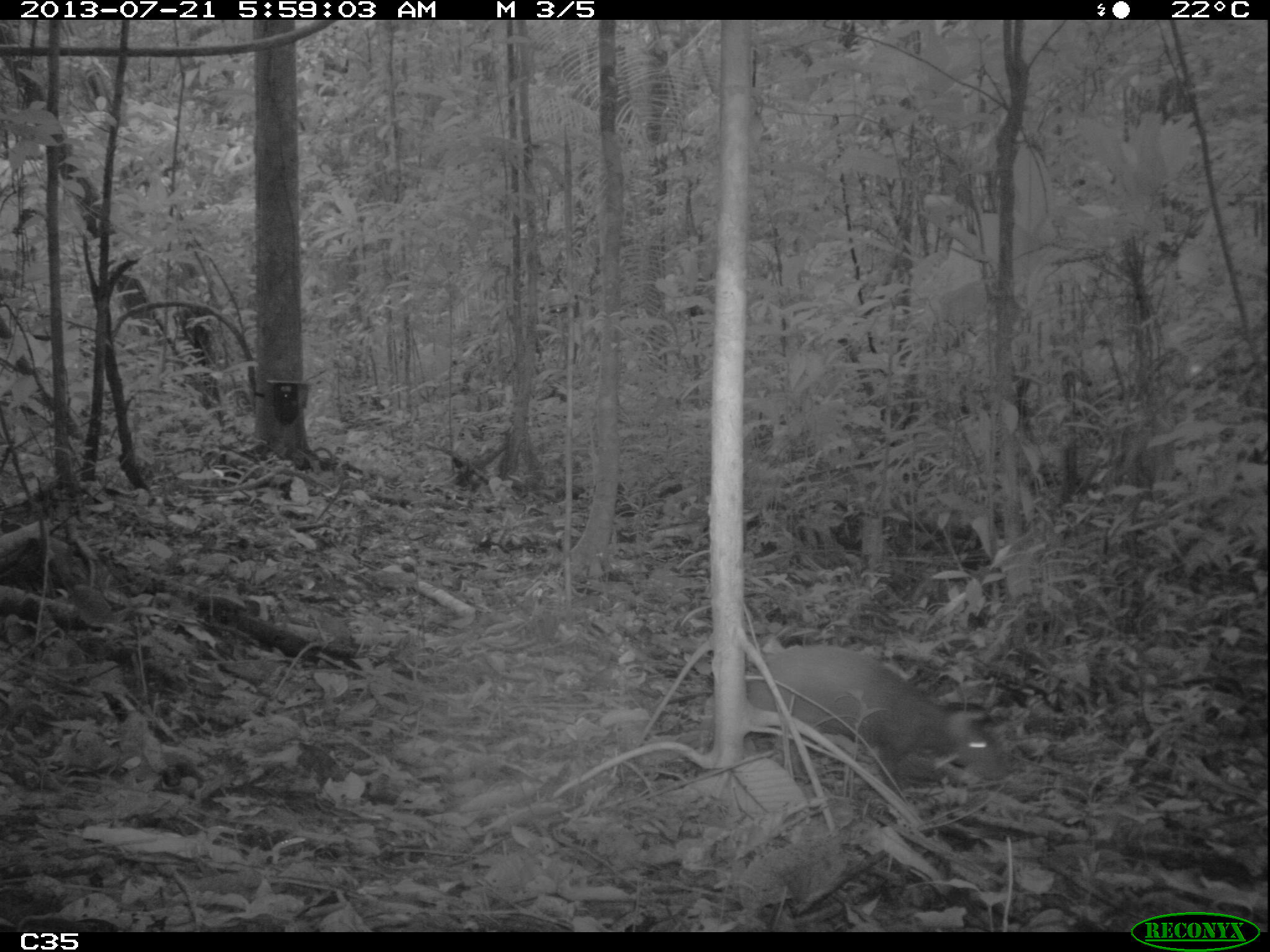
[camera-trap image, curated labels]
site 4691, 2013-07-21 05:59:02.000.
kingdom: Animalia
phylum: Chordata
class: Mammalia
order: Rodentia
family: Dasyproctidae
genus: Dasyprocta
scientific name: Dasyprocta leporina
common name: red-rumped agouti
Dasyprocta leporina (red-rumped agouti), count 1, age adult.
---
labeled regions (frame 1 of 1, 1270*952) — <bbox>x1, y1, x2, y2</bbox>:
dasyprocta leporina: <bbox>746, 643, 1008, 782</bbox>